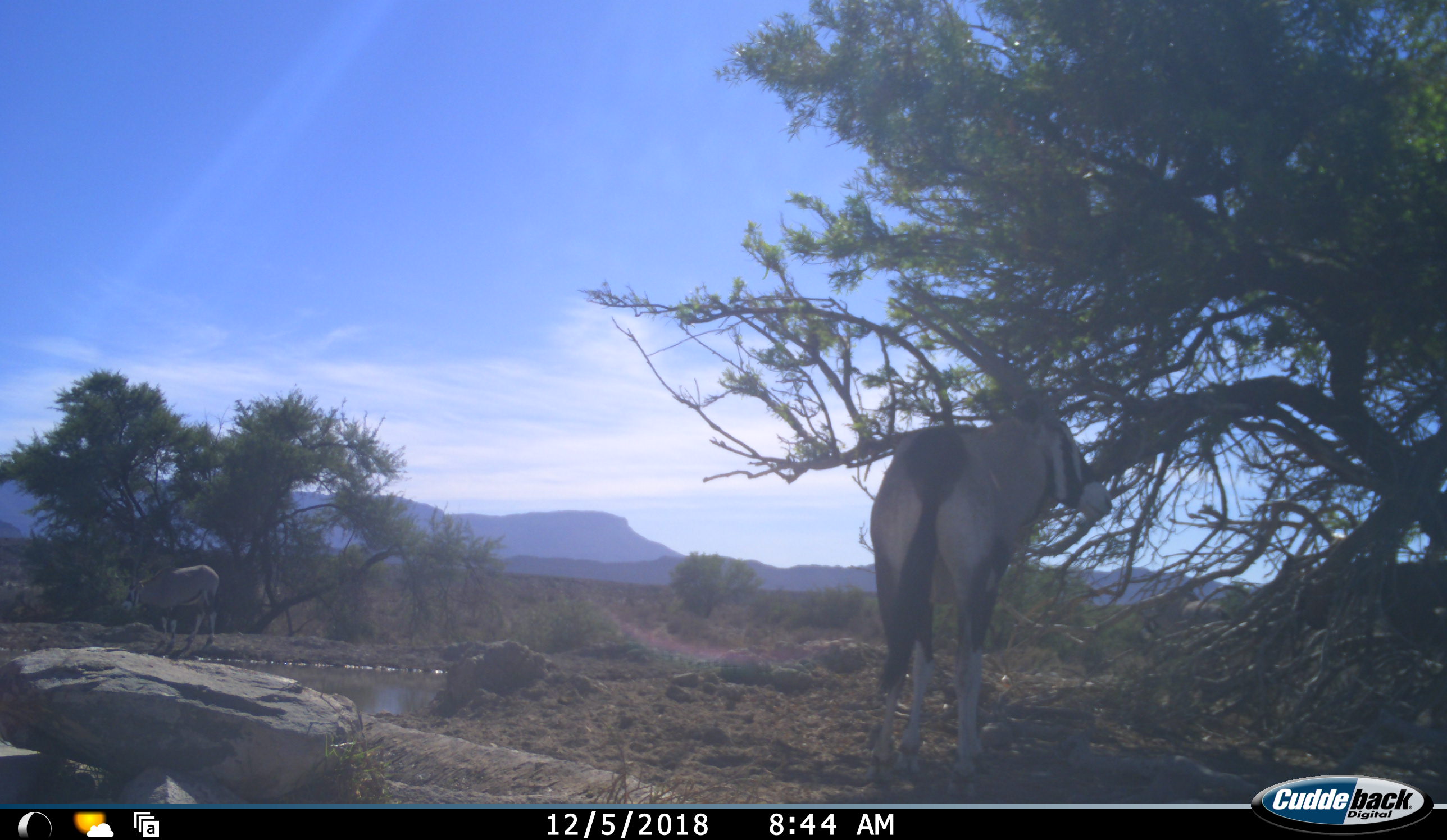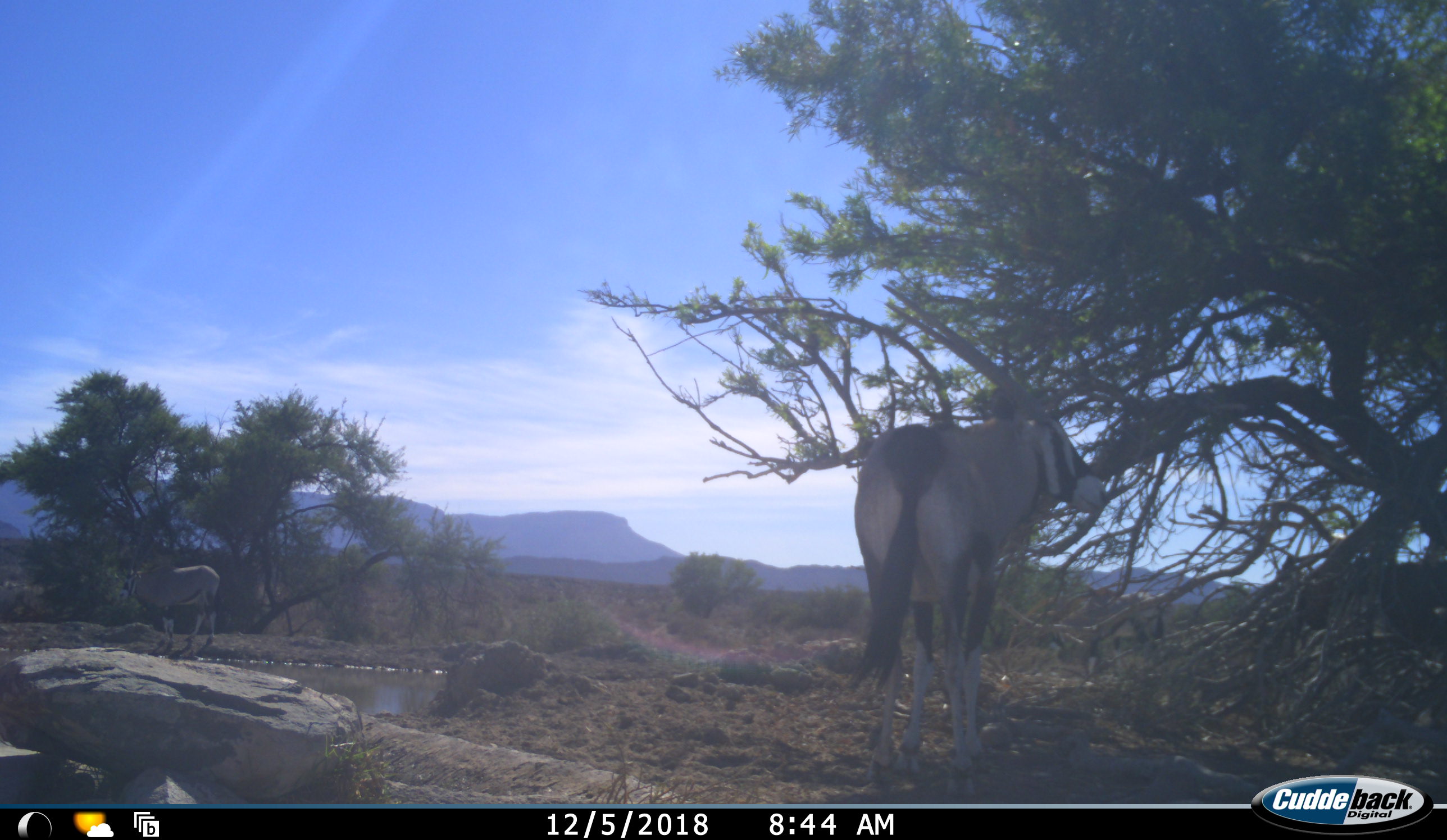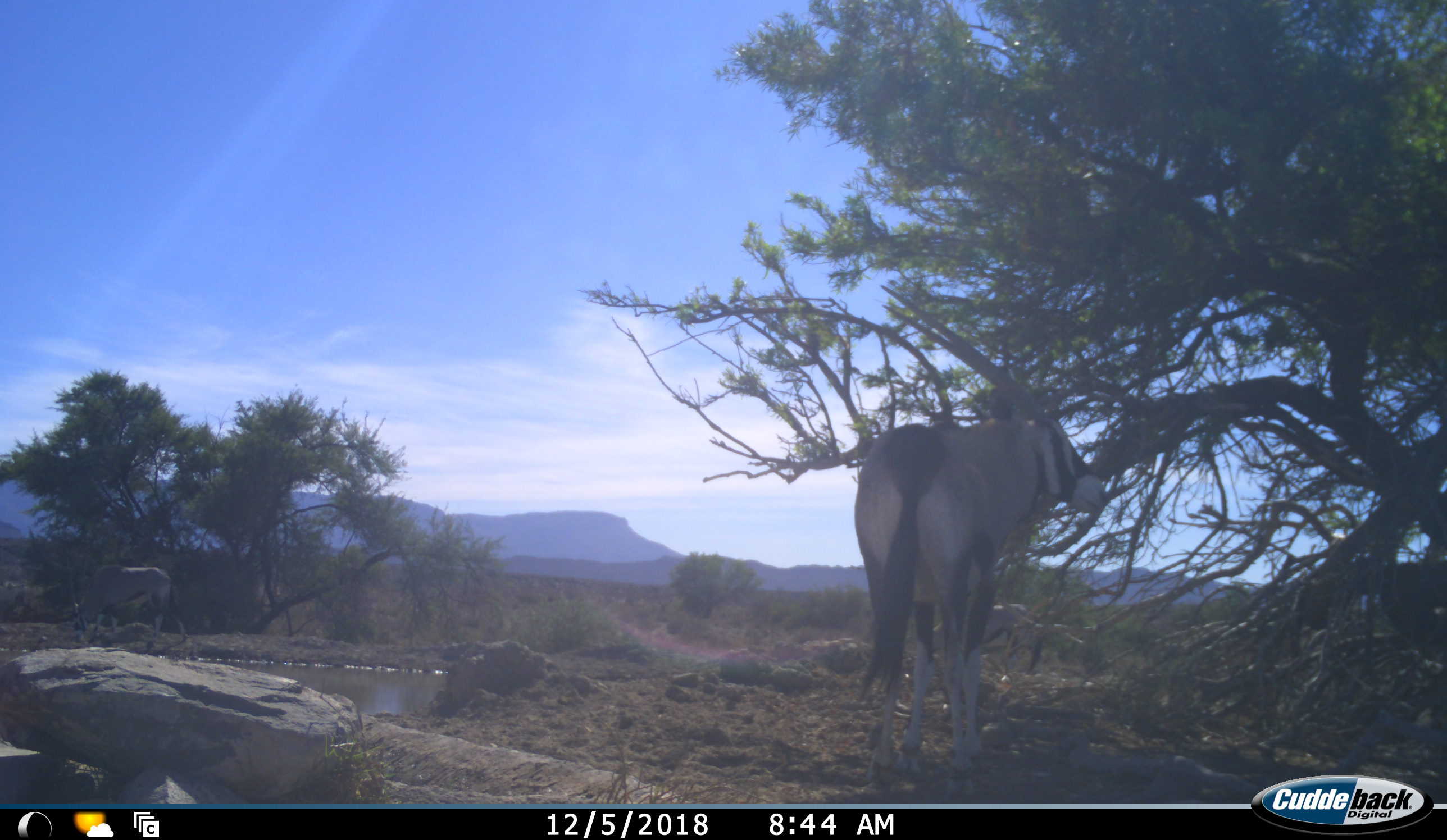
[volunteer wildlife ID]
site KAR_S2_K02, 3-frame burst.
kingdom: Animalia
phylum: Chordata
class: Mammalia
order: Artiodactyla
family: Bovidae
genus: Oryx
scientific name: Oryx gazella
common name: gemsbok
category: oryx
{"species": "oryx (gemsbok) (Oryx gazella)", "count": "4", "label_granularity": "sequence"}